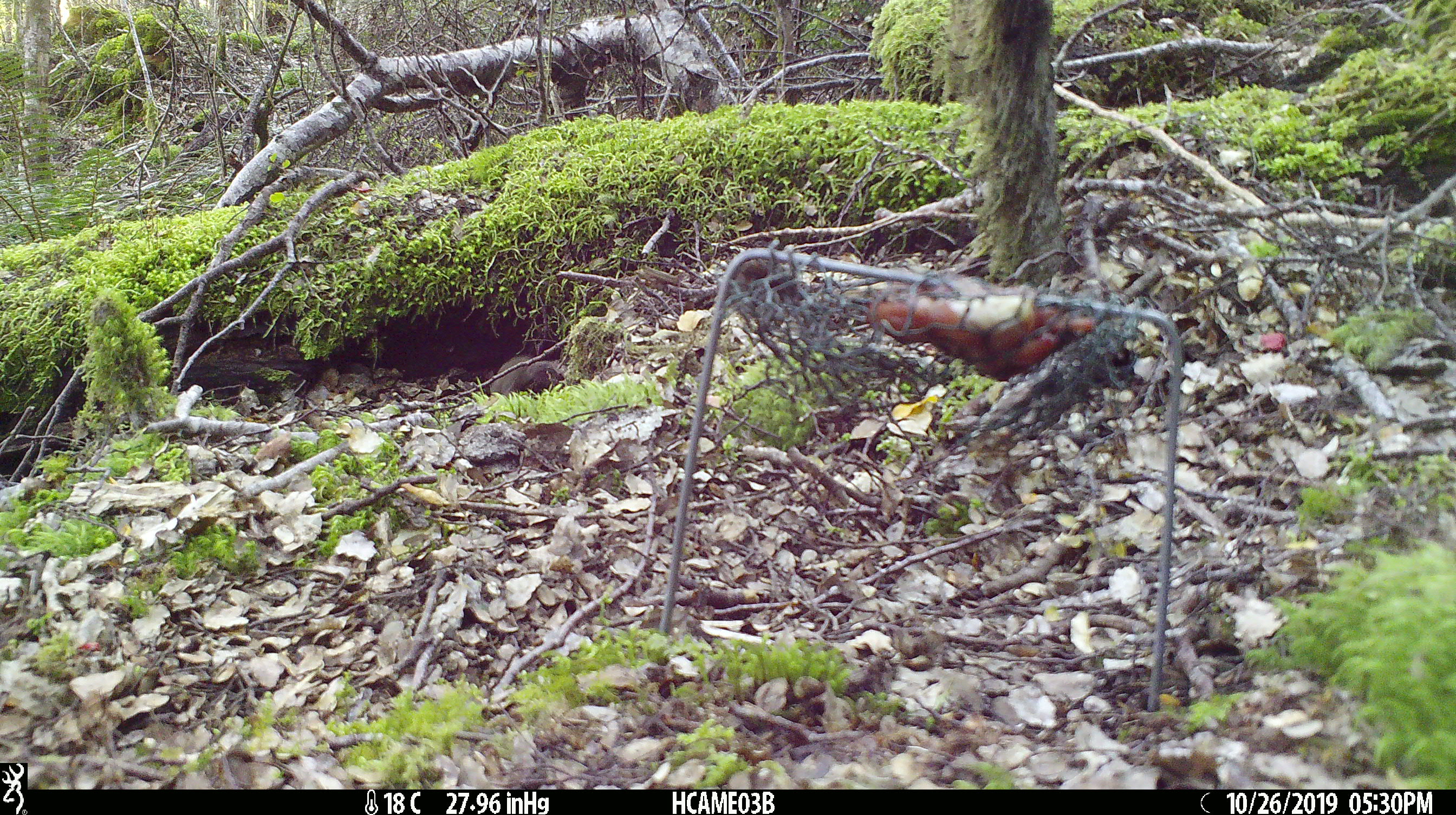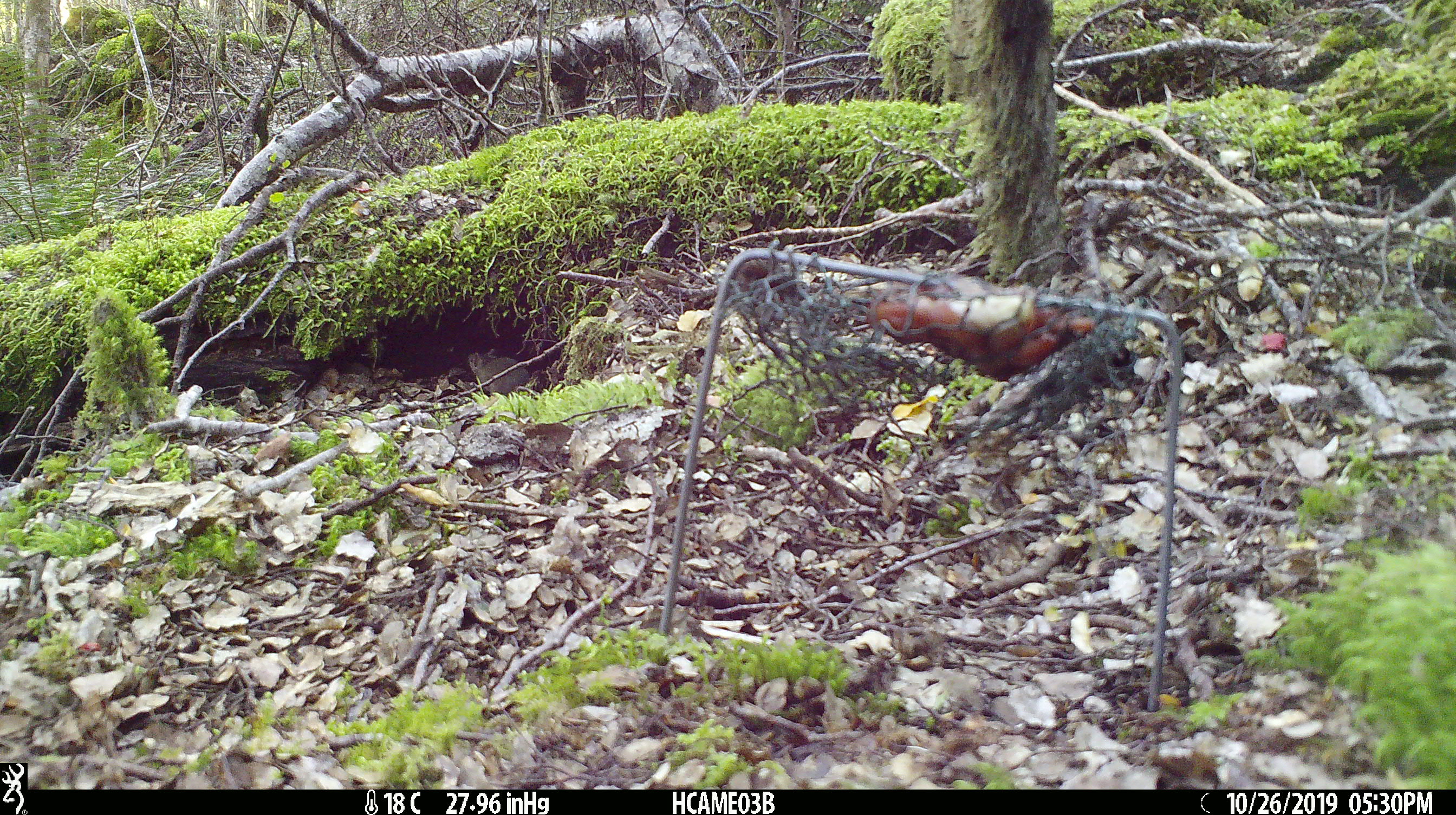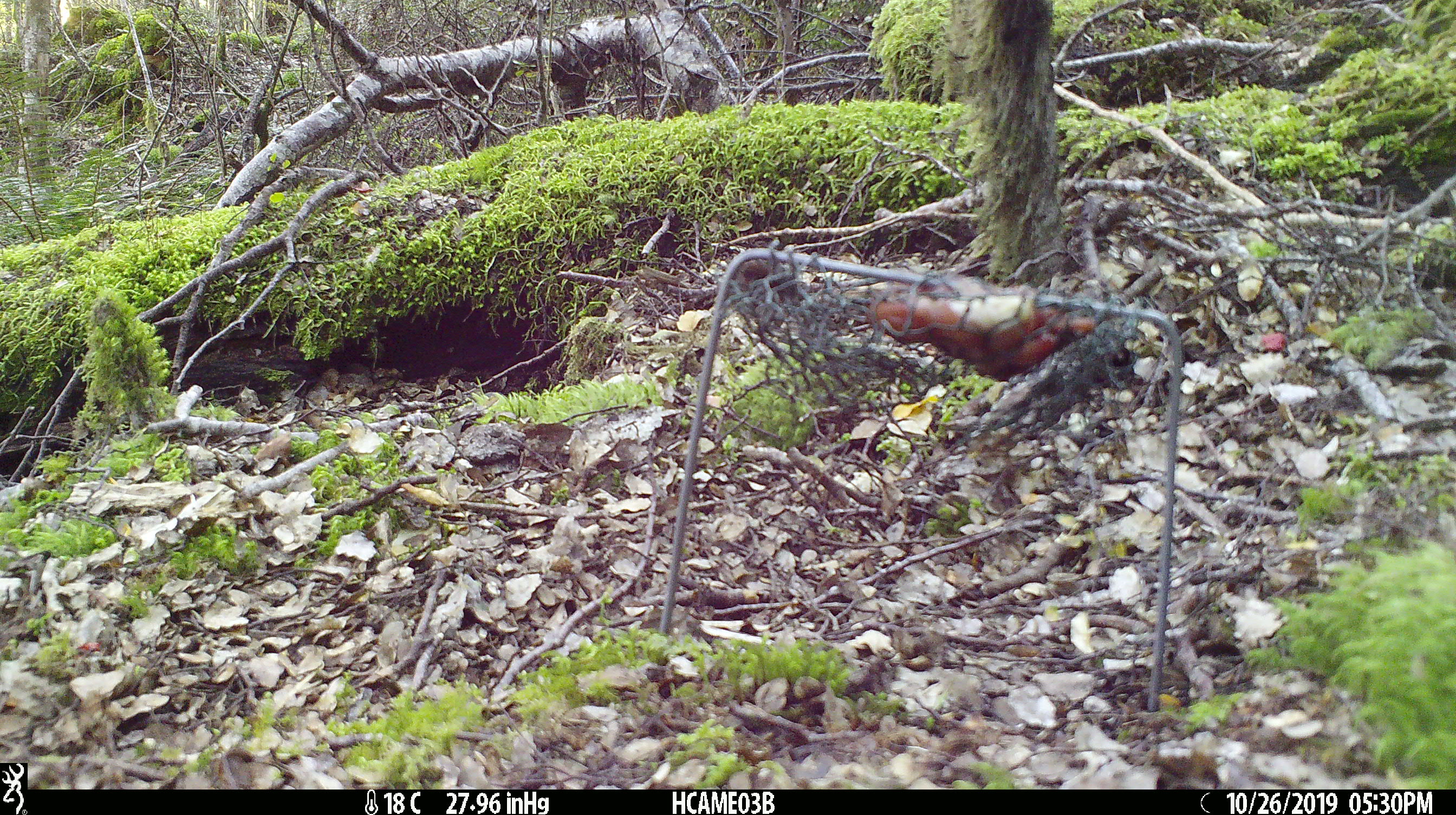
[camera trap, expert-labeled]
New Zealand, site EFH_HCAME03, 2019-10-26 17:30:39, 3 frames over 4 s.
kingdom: Animalia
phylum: Chordata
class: Mammalia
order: Rodentia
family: Muridae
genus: Mus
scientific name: Mus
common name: mouse